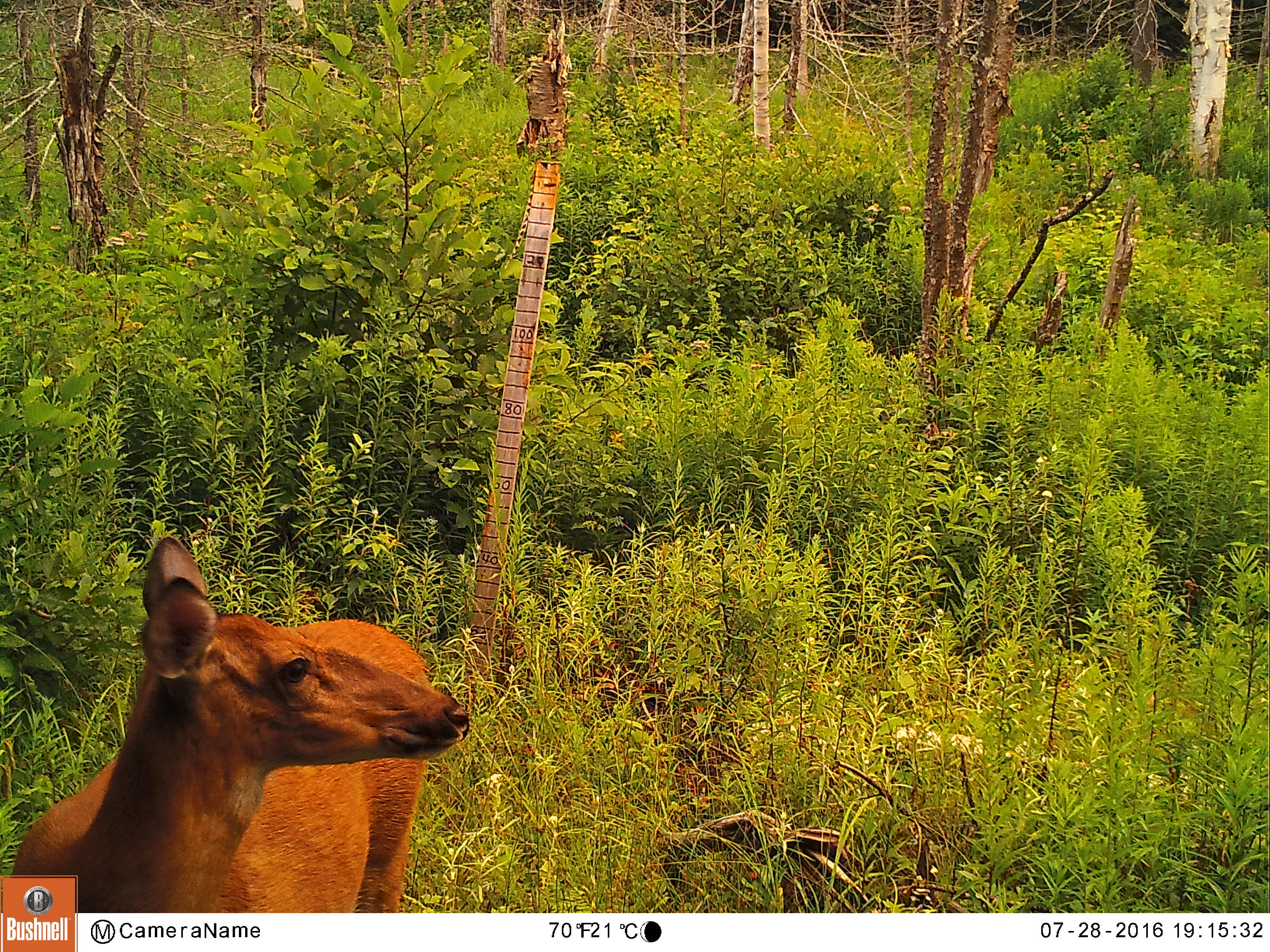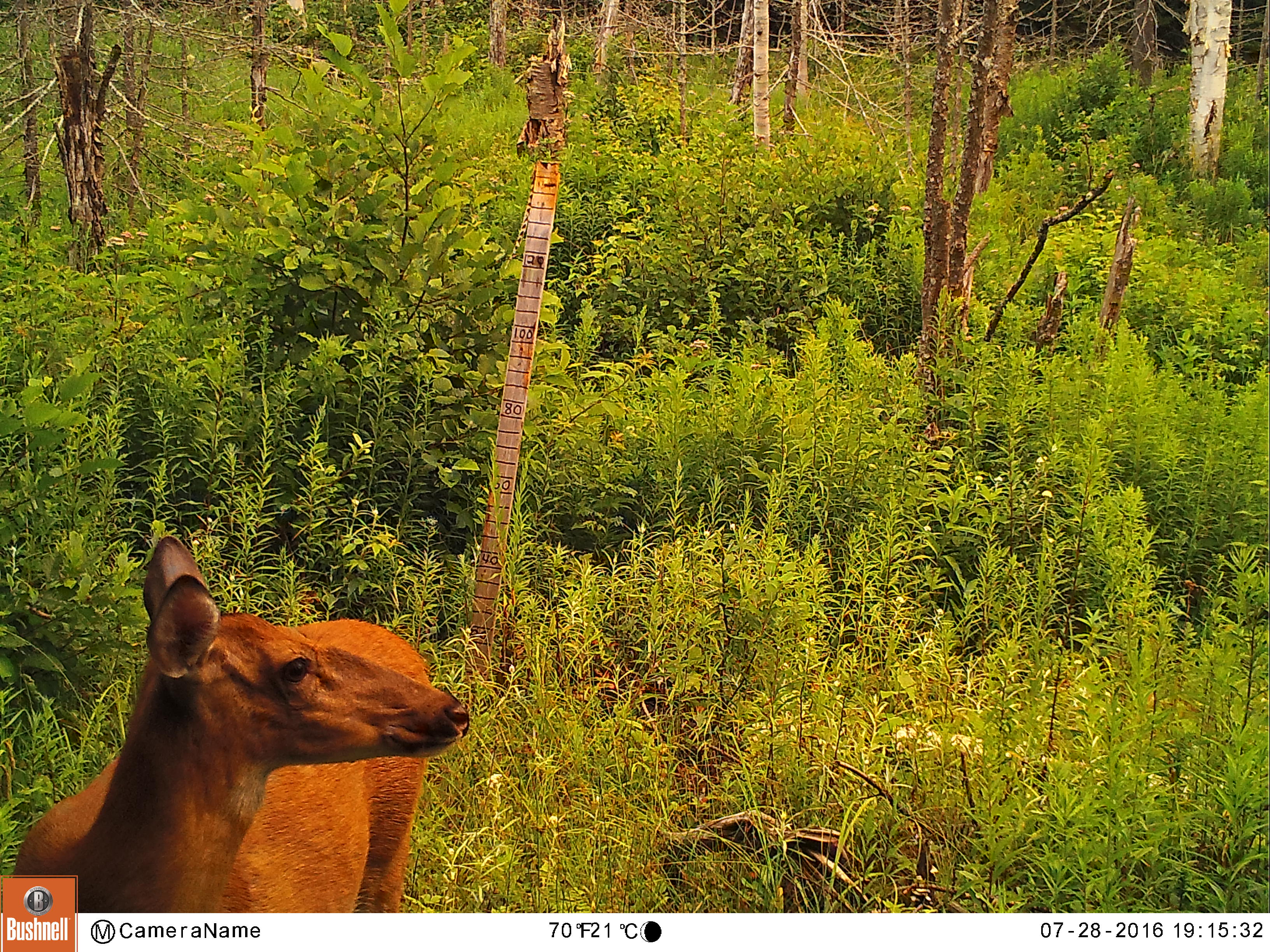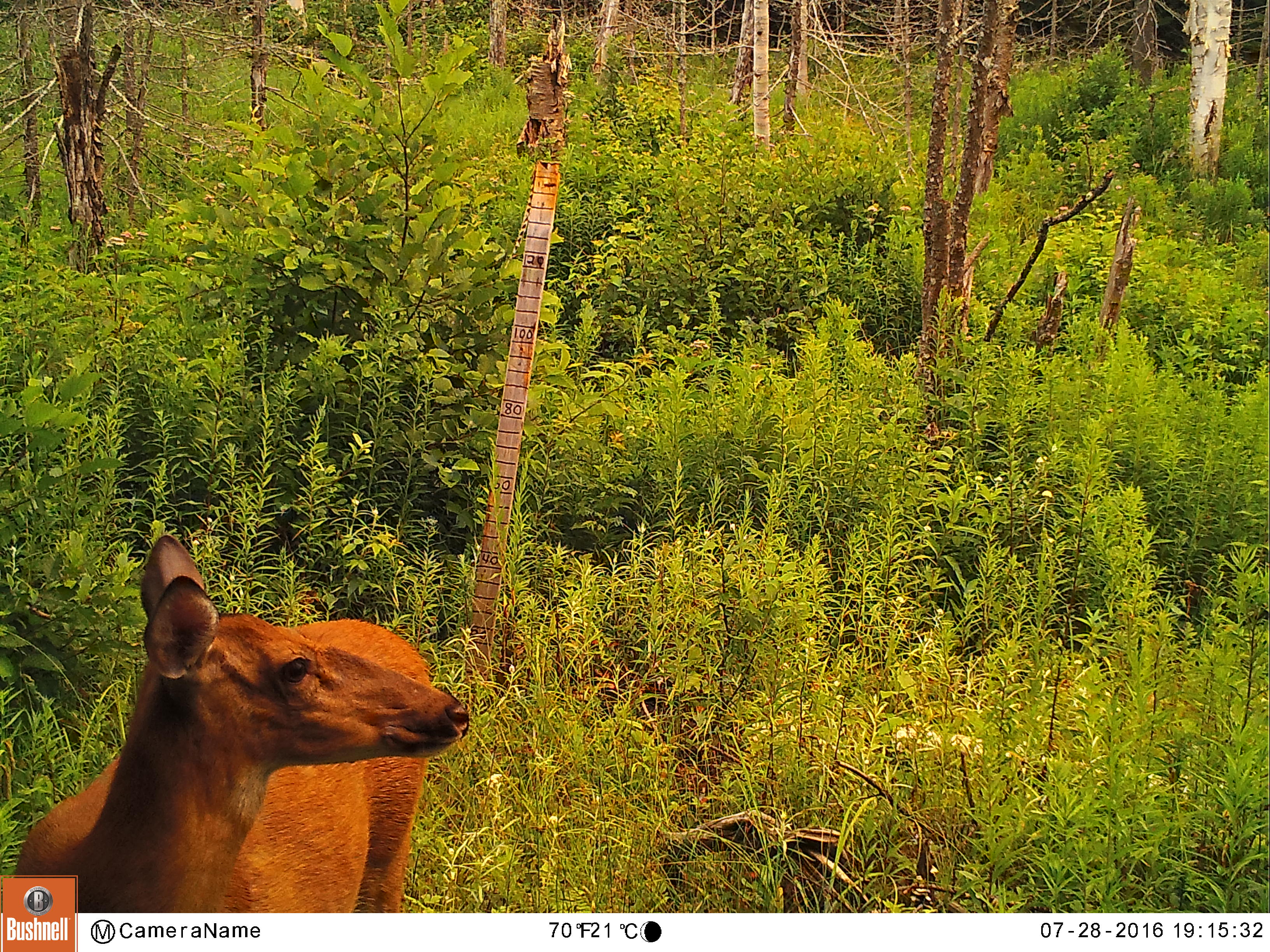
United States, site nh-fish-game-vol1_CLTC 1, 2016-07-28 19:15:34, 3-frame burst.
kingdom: Animalia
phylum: Chordata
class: Mammalia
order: Artiodactyla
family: Cervidae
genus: Odocoileus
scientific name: Odocoileus virginianus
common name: white-tailed deer